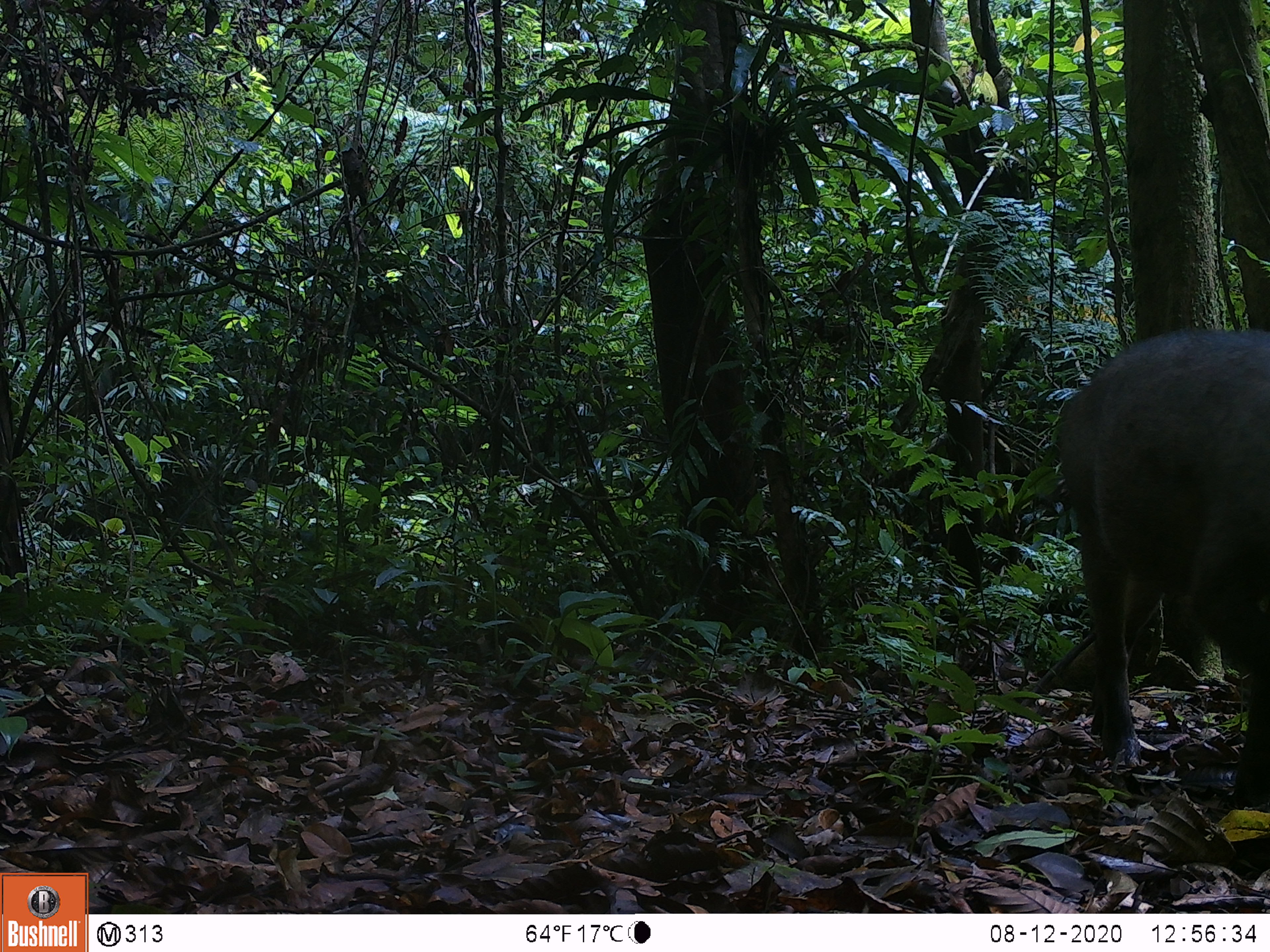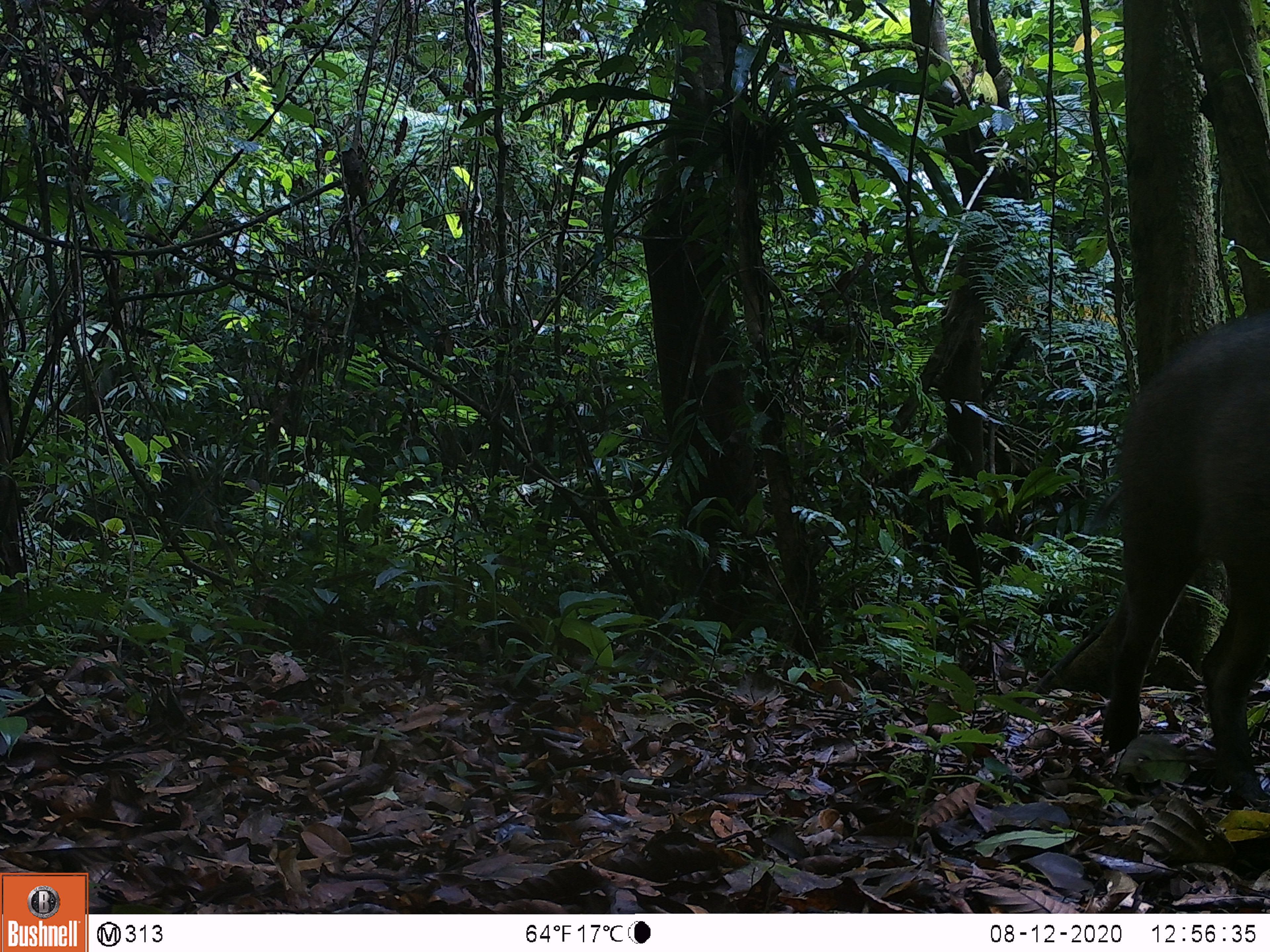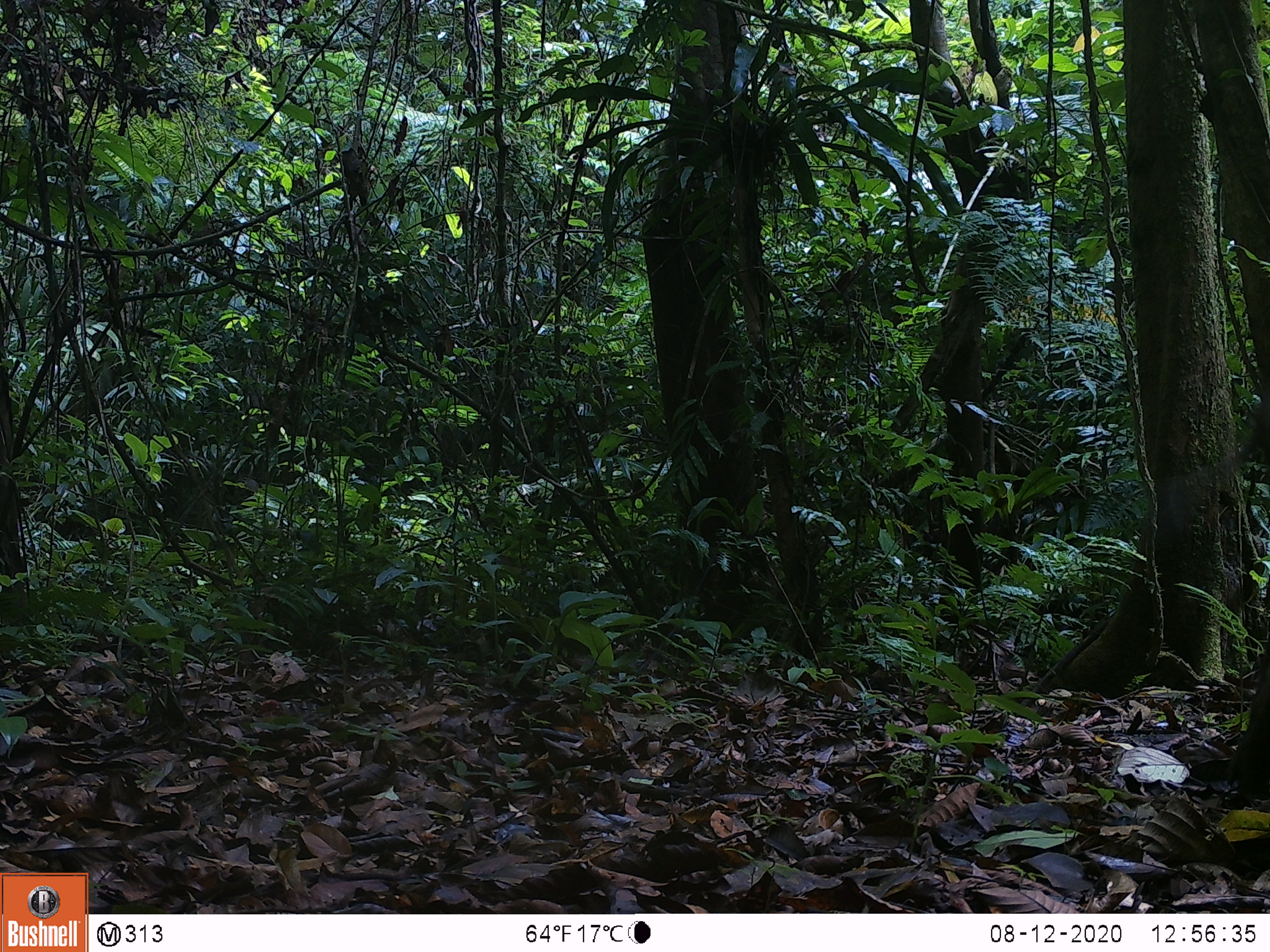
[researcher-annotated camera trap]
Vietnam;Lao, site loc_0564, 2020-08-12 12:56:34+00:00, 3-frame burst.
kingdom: Animalia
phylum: Chordata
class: Mammalia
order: Artiodactyla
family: Suidae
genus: Sus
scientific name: Sus scrofa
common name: eurasian wild pig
Eurasian wild pig (Sus scrofa). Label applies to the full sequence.